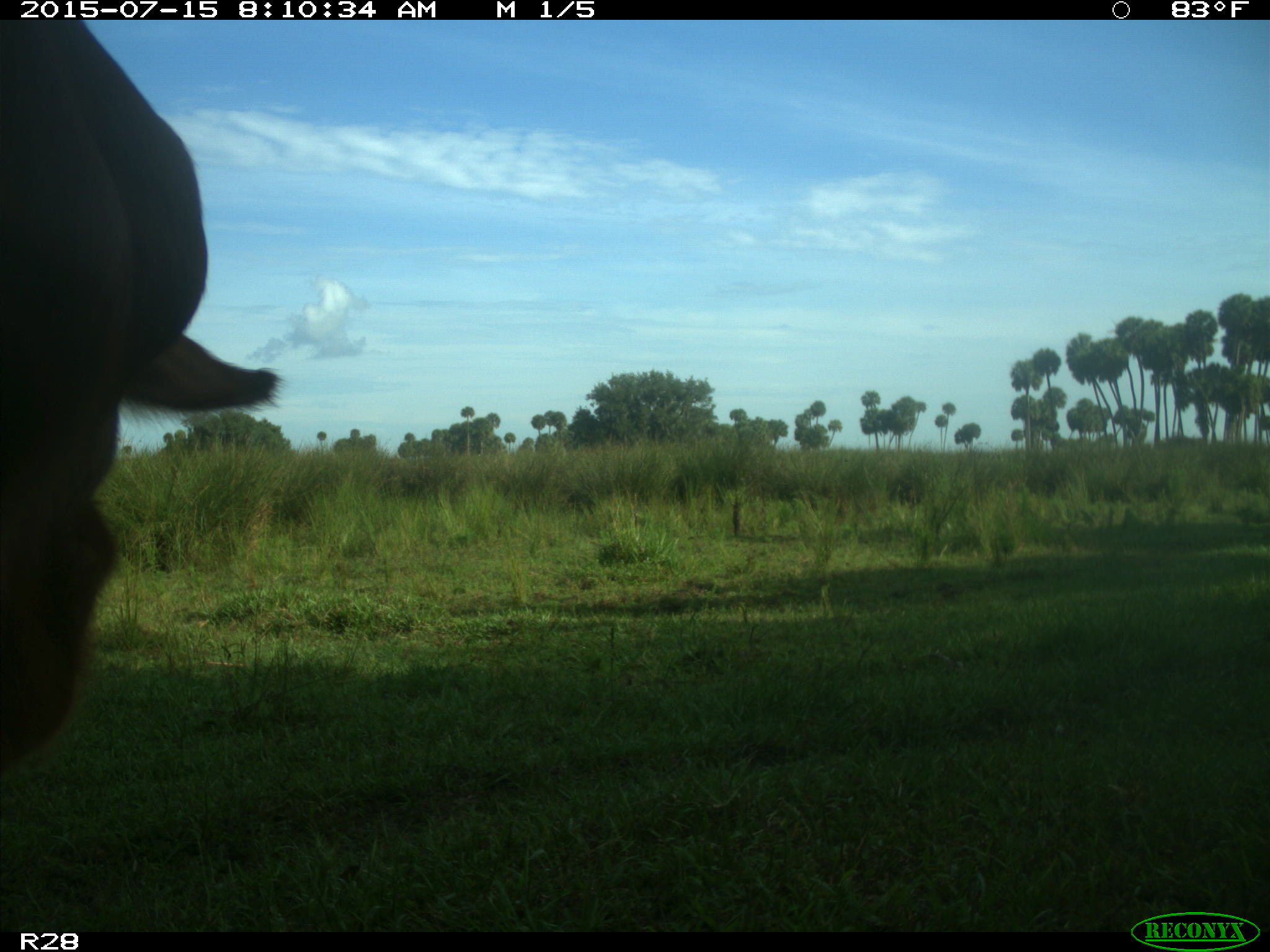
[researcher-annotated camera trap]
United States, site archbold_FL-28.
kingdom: Animalia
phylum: Chordata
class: Mammalia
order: Artiodactyla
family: Bovidae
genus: Bos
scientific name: Bos taurus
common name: domestic cow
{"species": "Bos taurus (domestic cow)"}